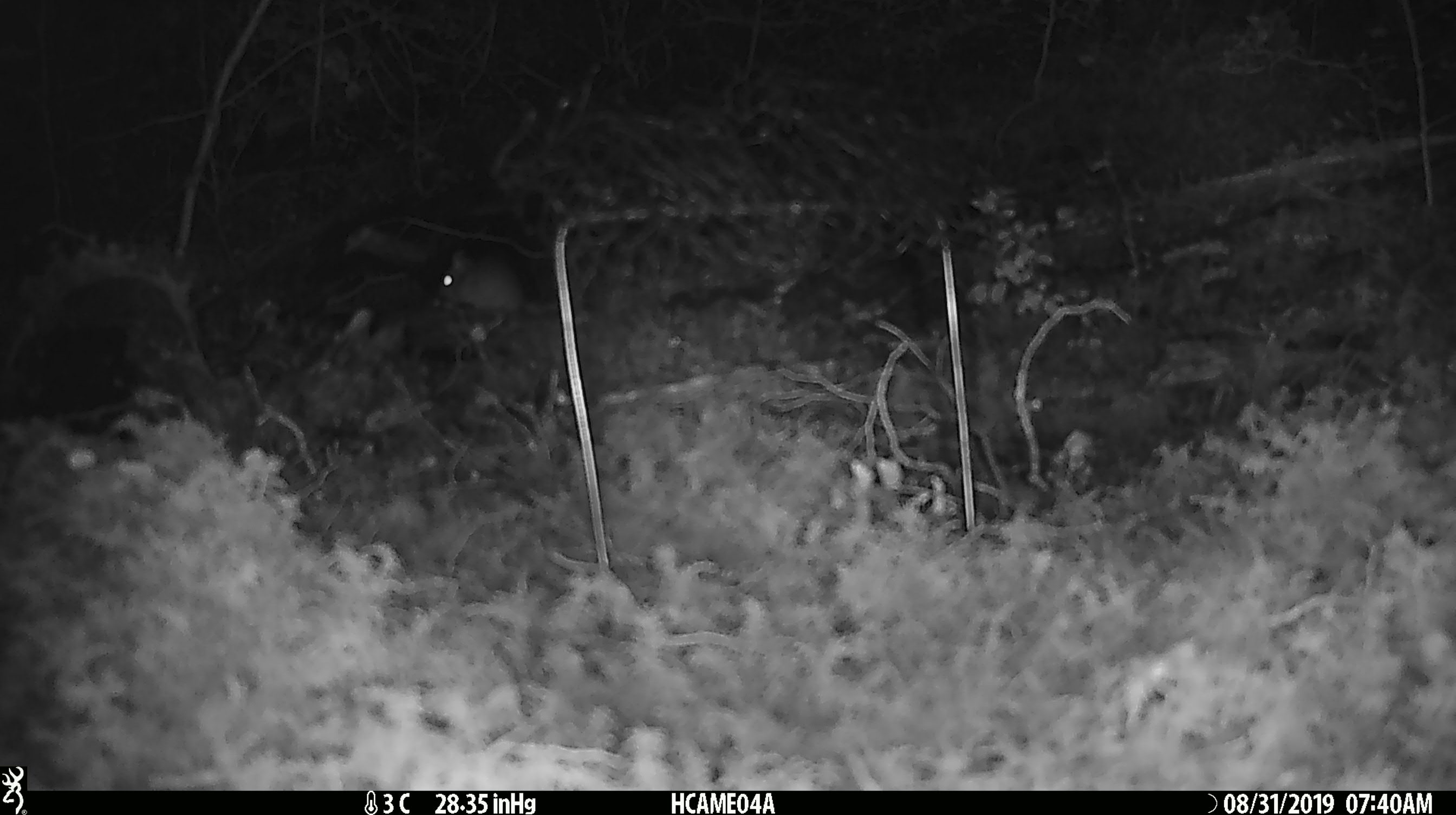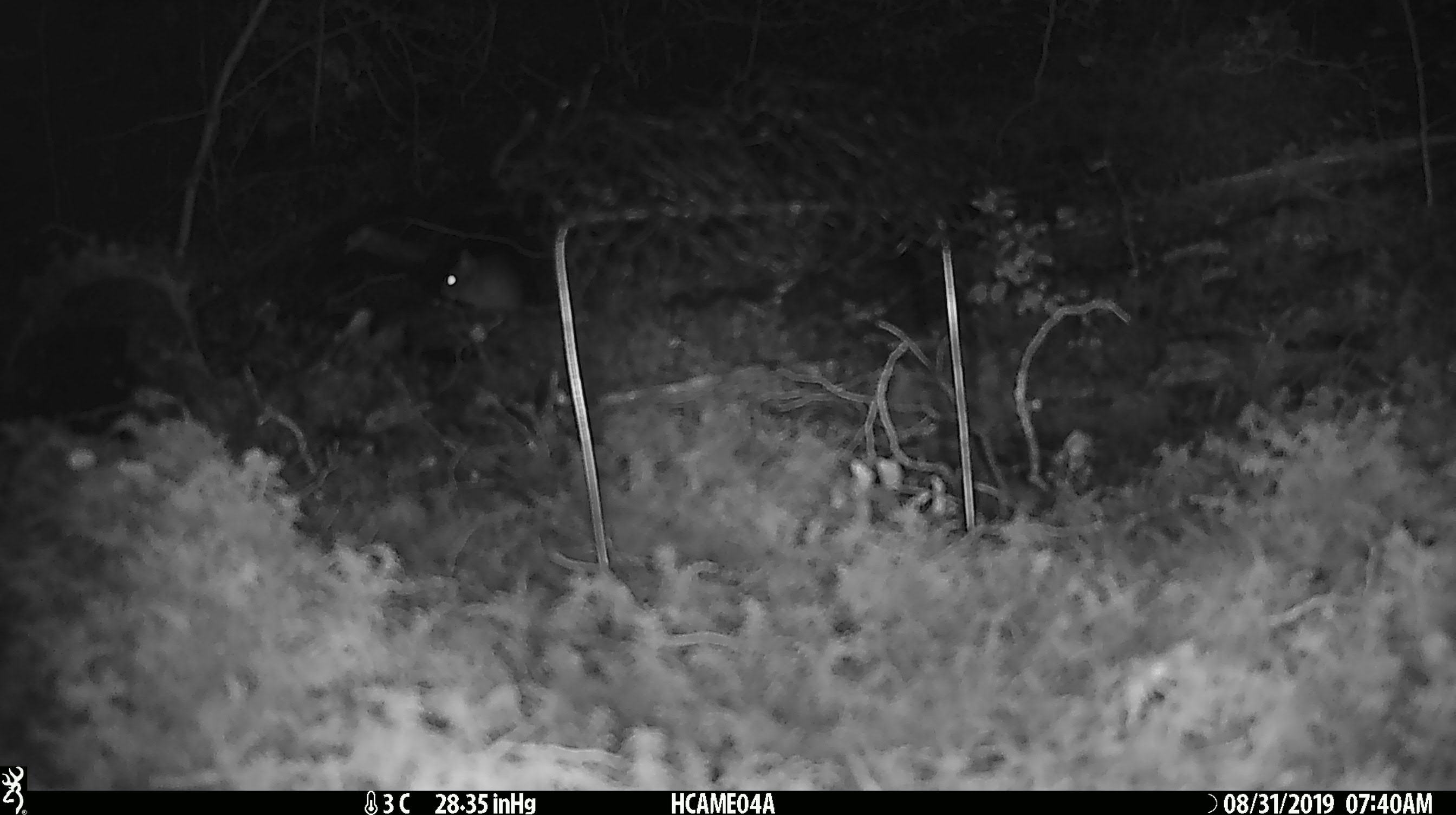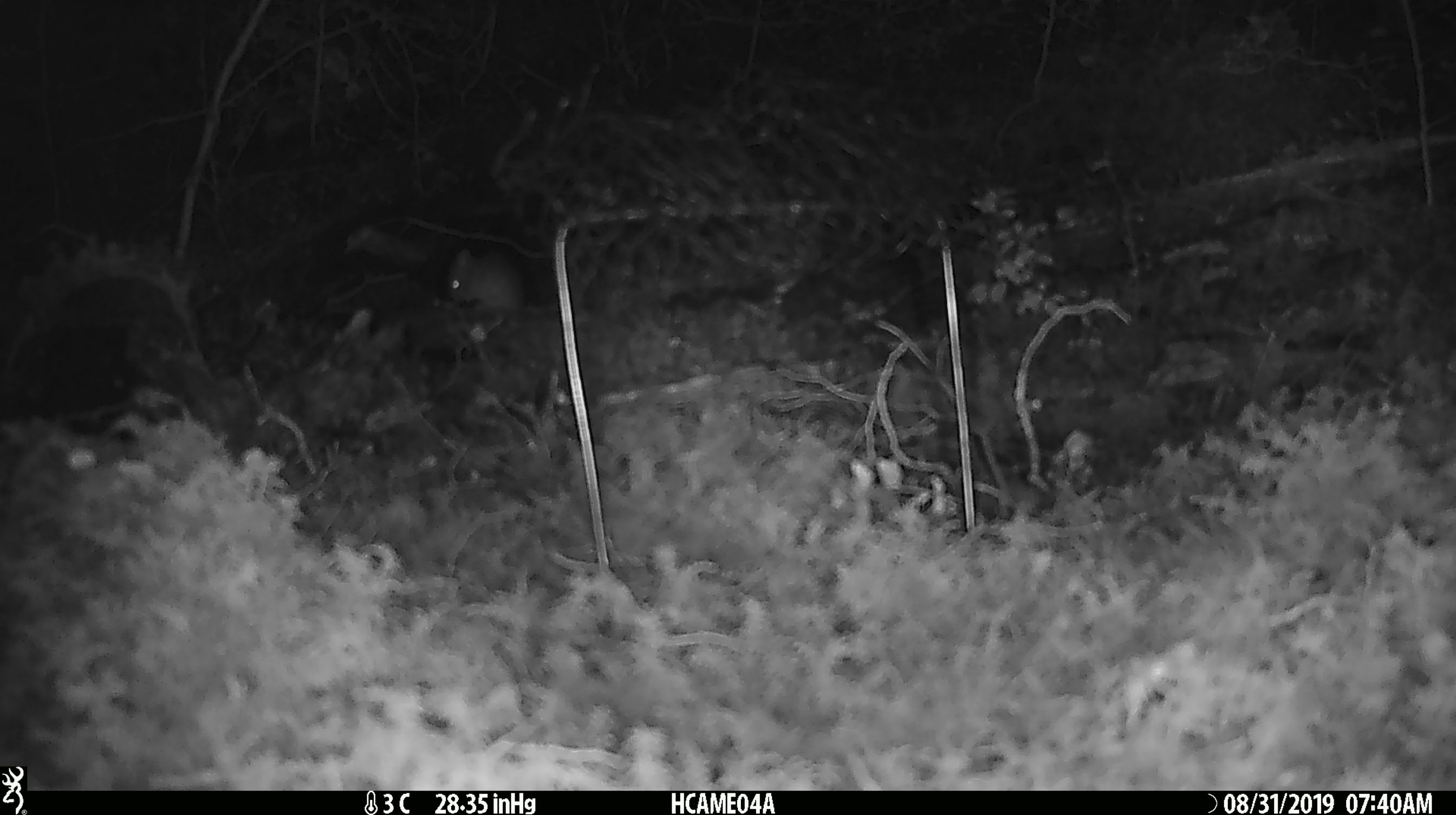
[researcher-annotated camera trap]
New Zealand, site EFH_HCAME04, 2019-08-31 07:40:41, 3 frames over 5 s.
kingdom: Animalia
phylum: Chordata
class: Mammalia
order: Rodentia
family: Muridae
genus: Mus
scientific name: Mus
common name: mouse